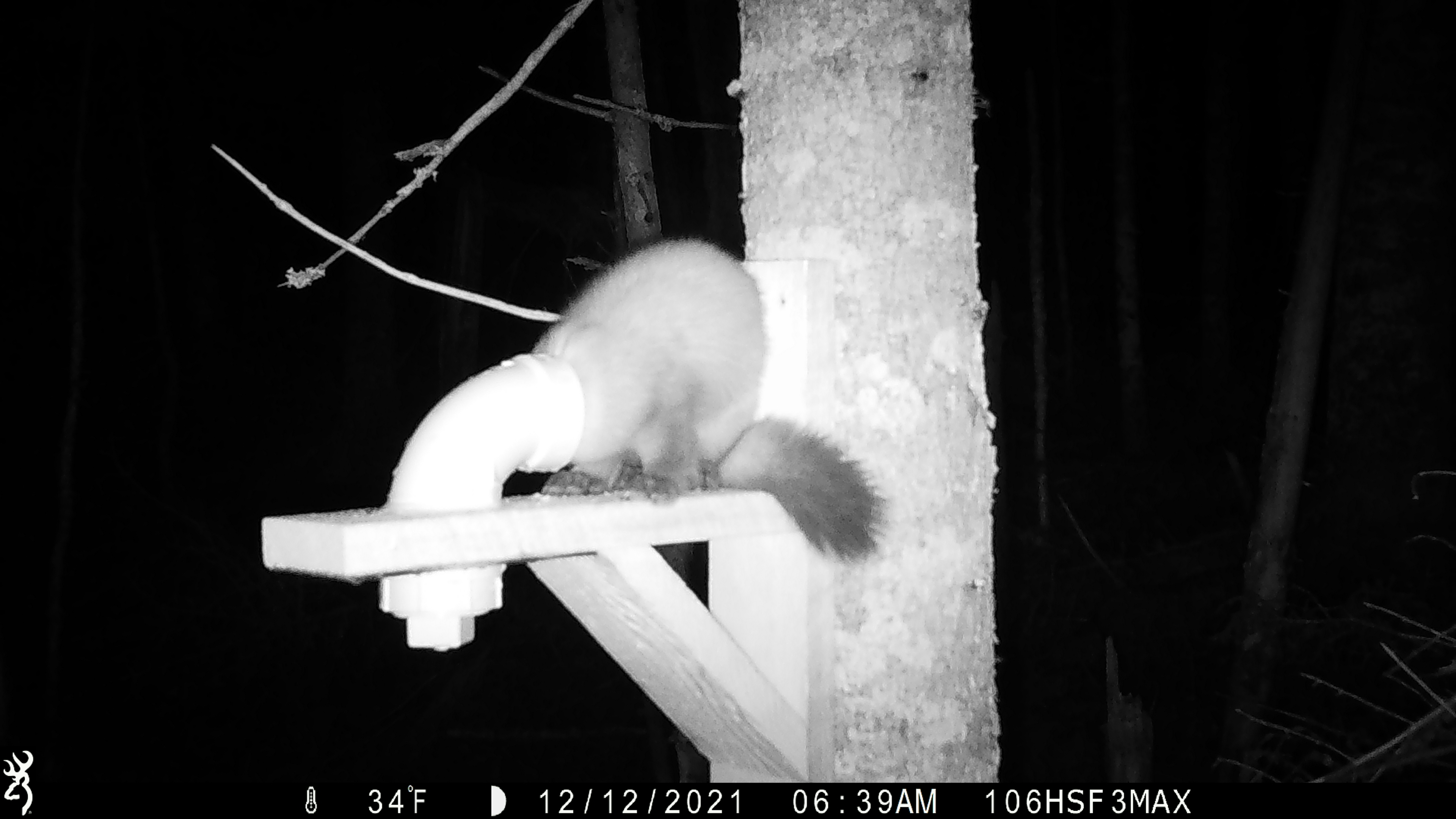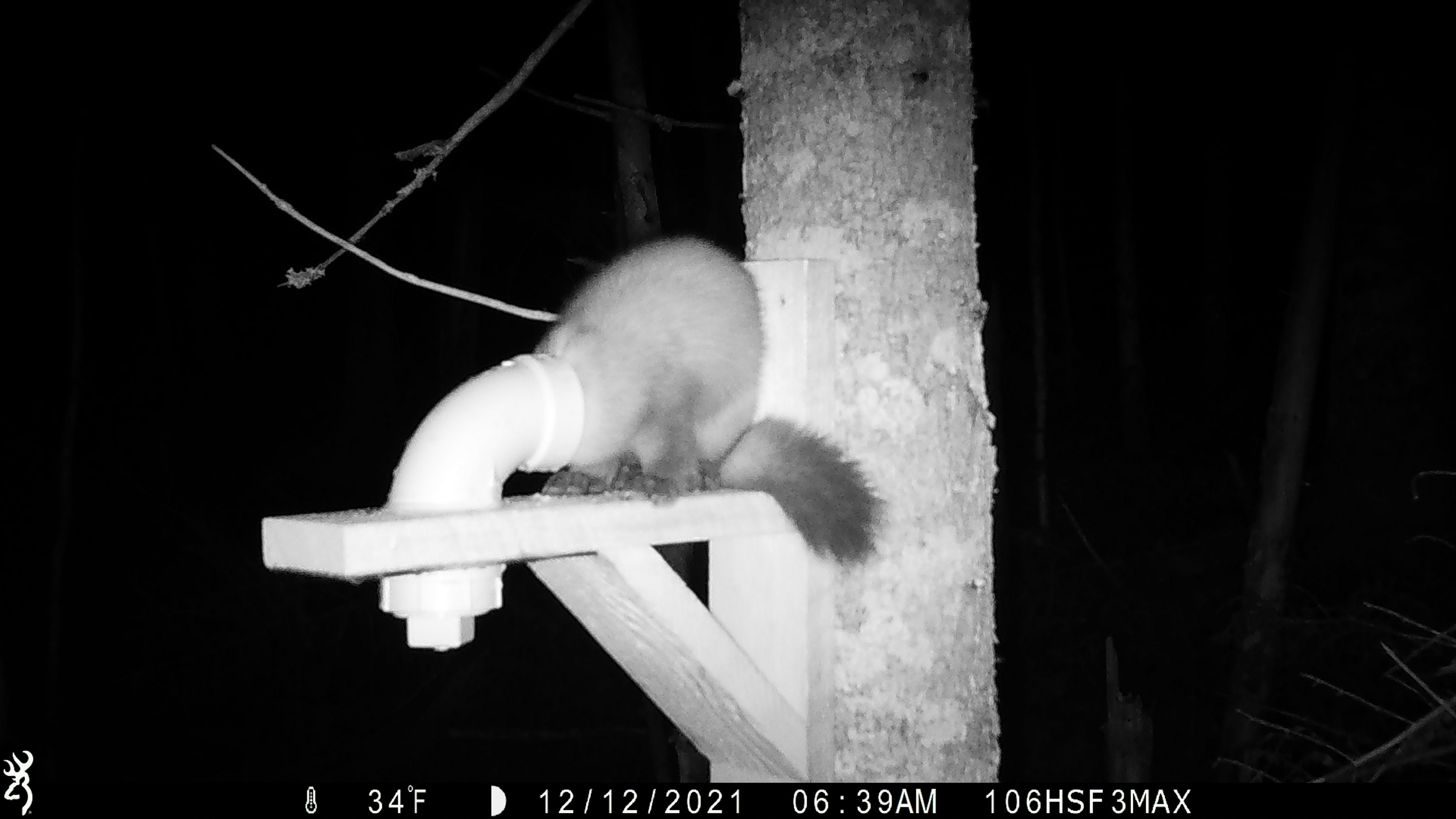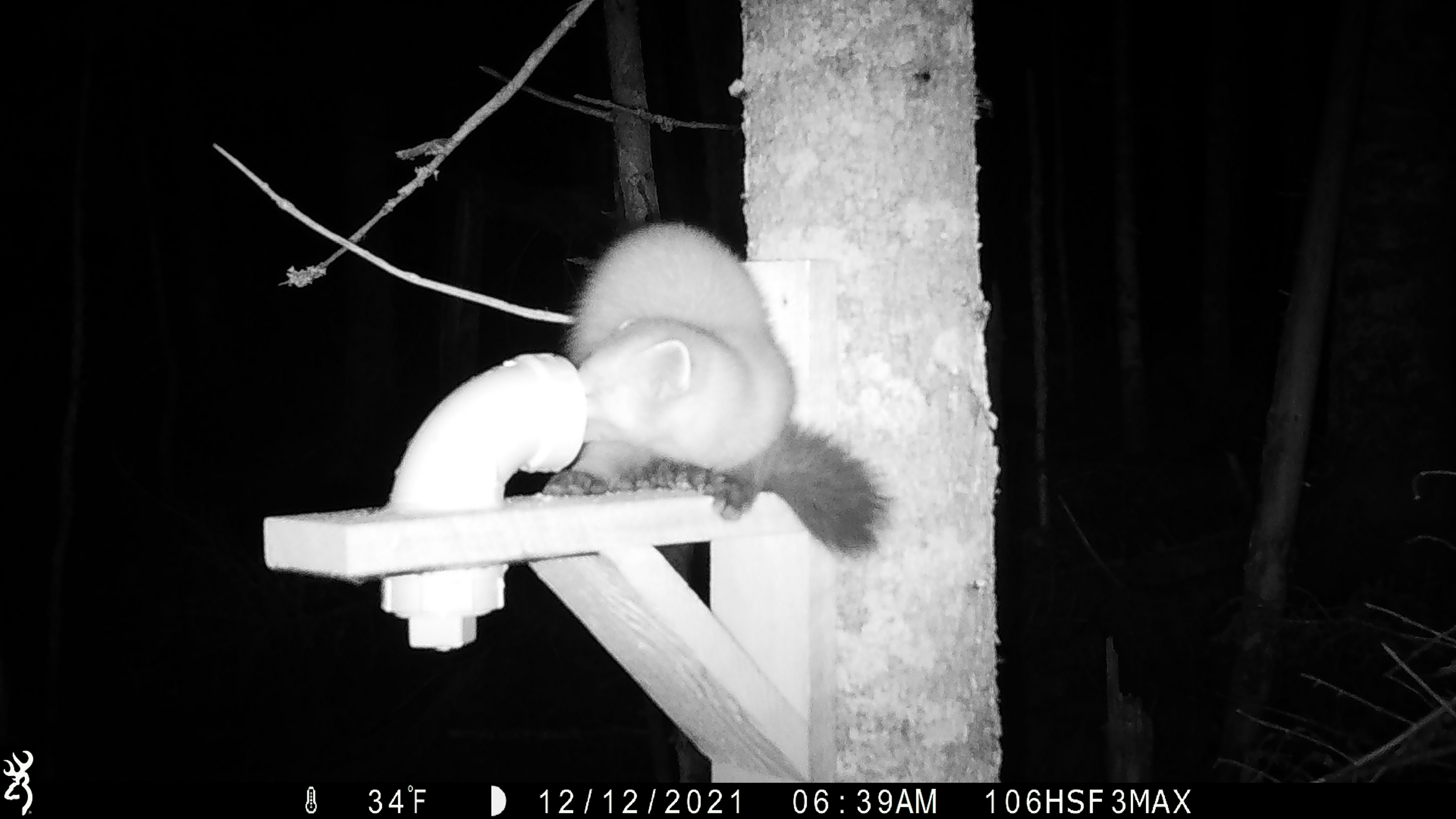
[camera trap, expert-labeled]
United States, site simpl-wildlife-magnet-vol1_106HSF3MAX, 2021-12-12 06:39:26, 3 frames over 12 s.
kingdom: Animalia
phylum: Chordata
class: Mammalia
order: Carnivora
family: Mustelidae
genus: Martes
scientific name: Martes americana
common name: american marten